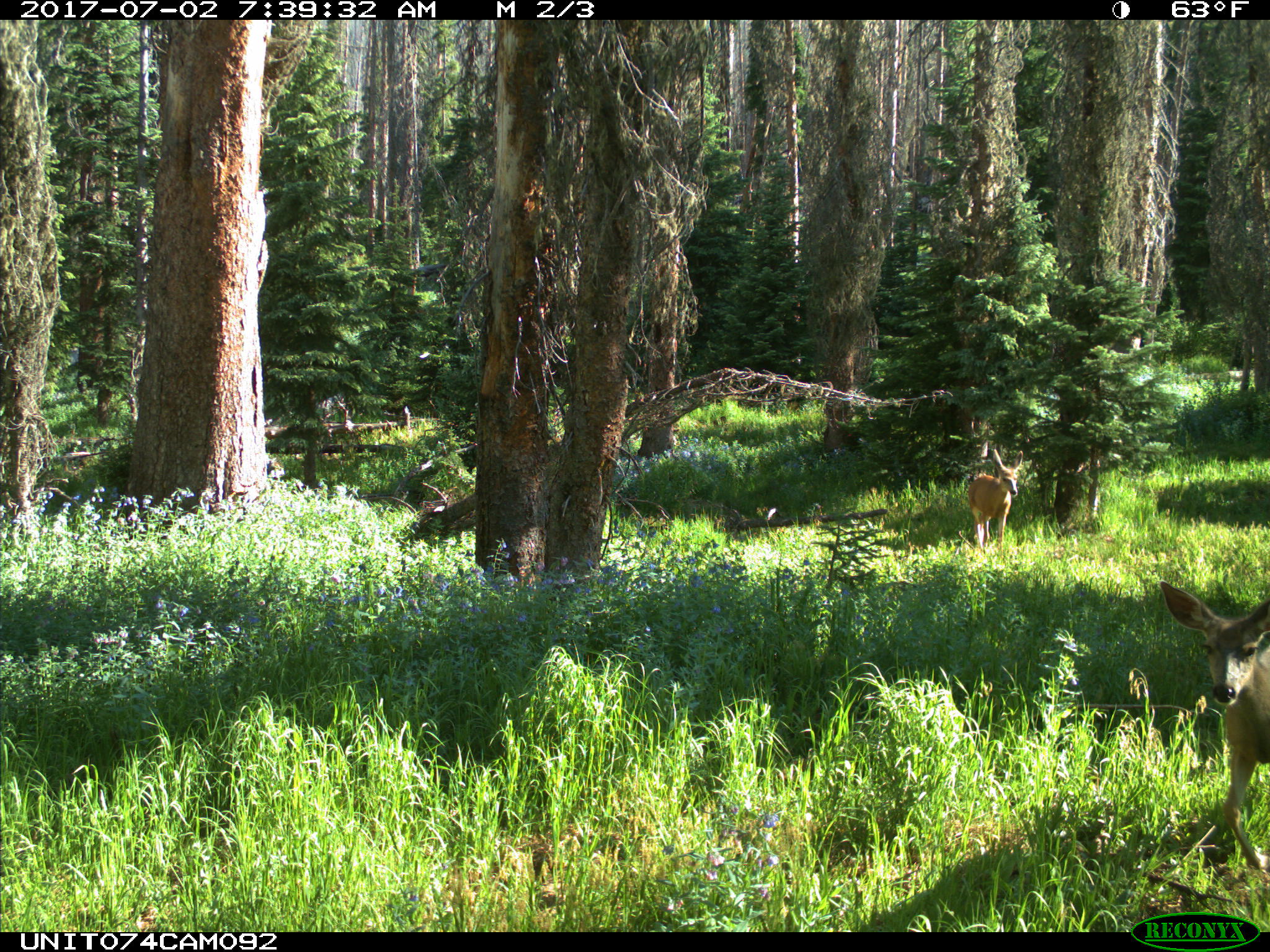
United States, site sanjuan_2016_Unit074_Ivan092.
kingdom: Animalia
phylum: Chordata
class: Mammalia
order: Artiodactyla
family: Cervidae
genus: Odocoileus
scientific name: Odocoileus hemionus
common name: mule deer